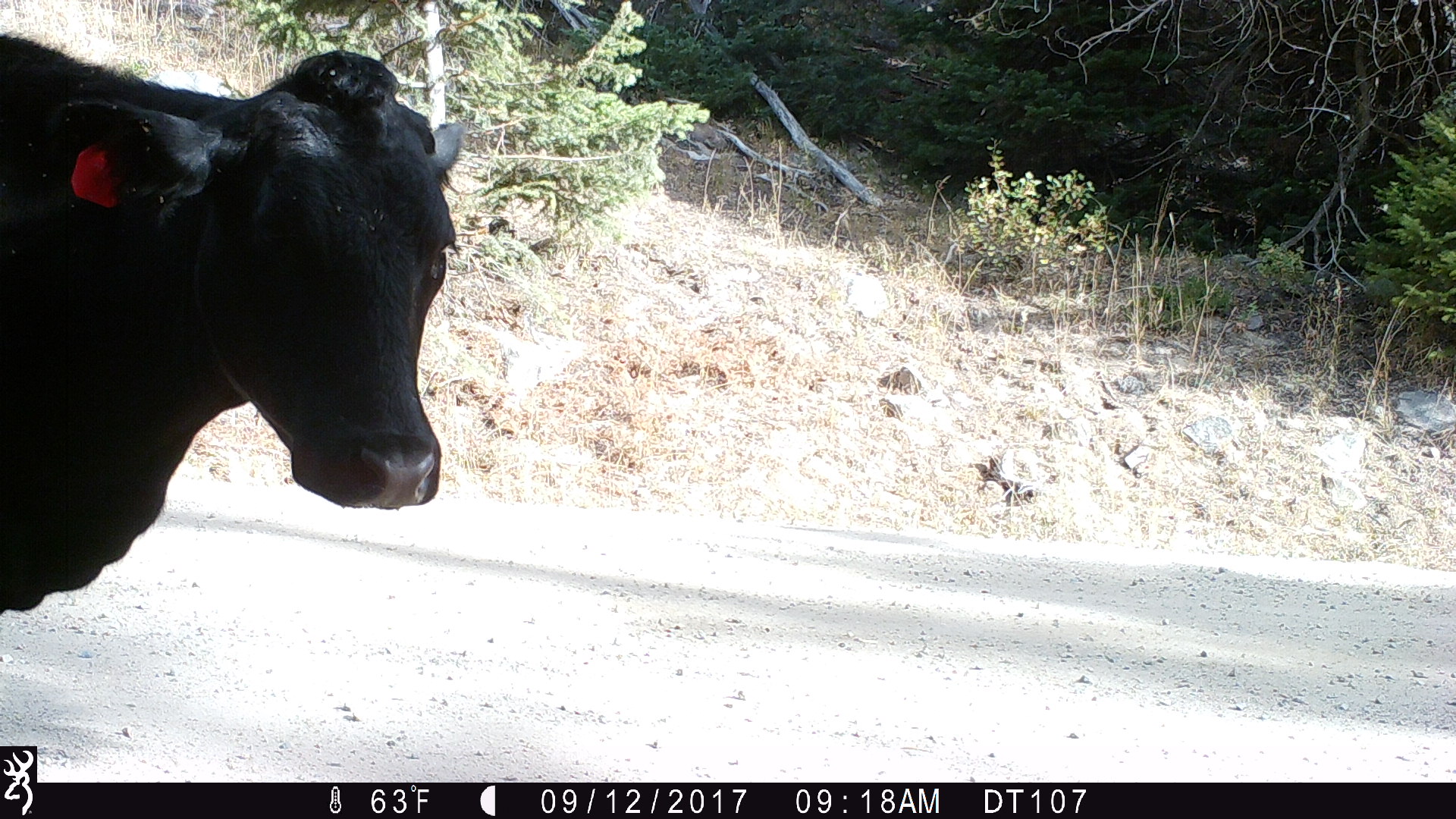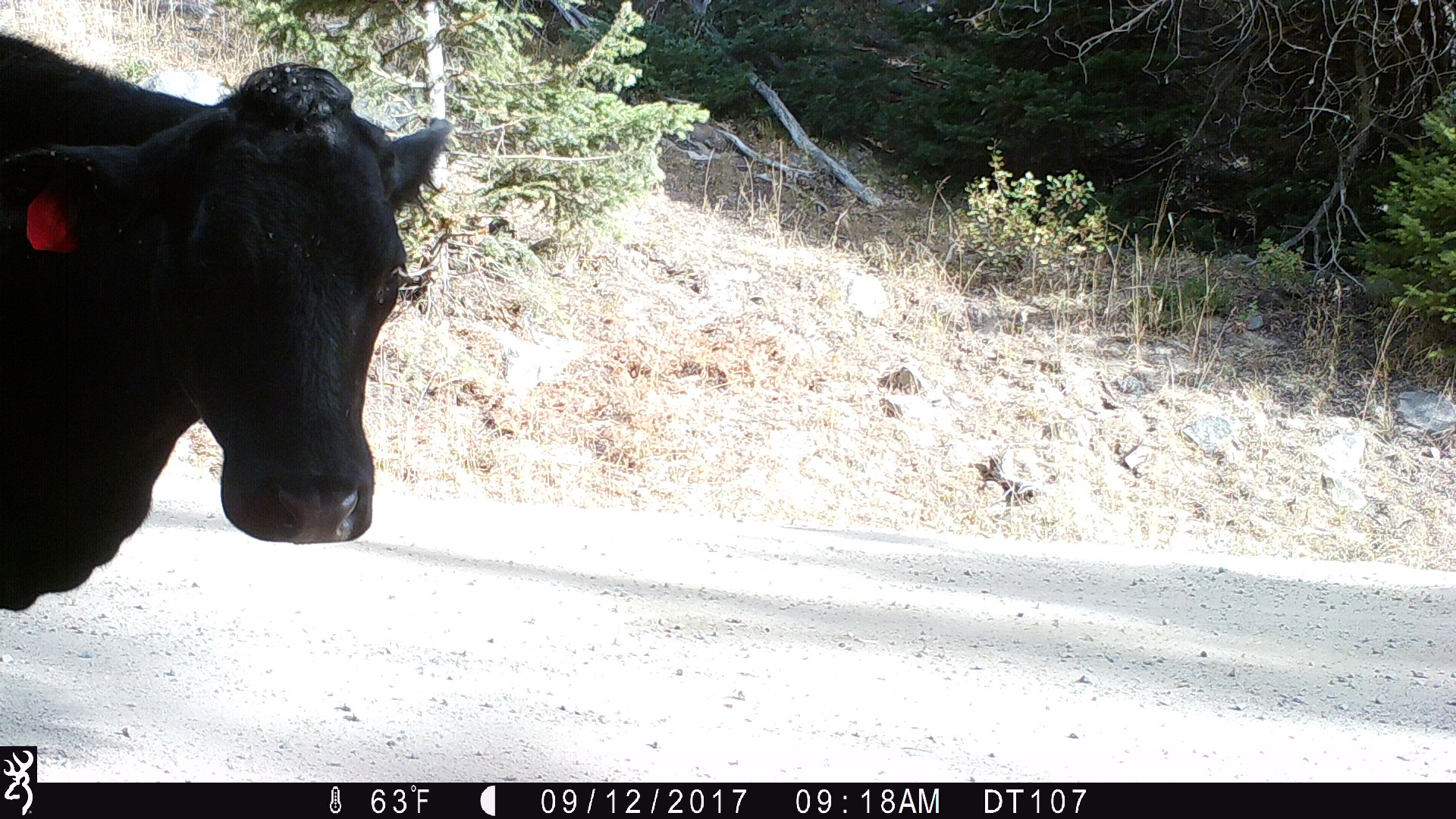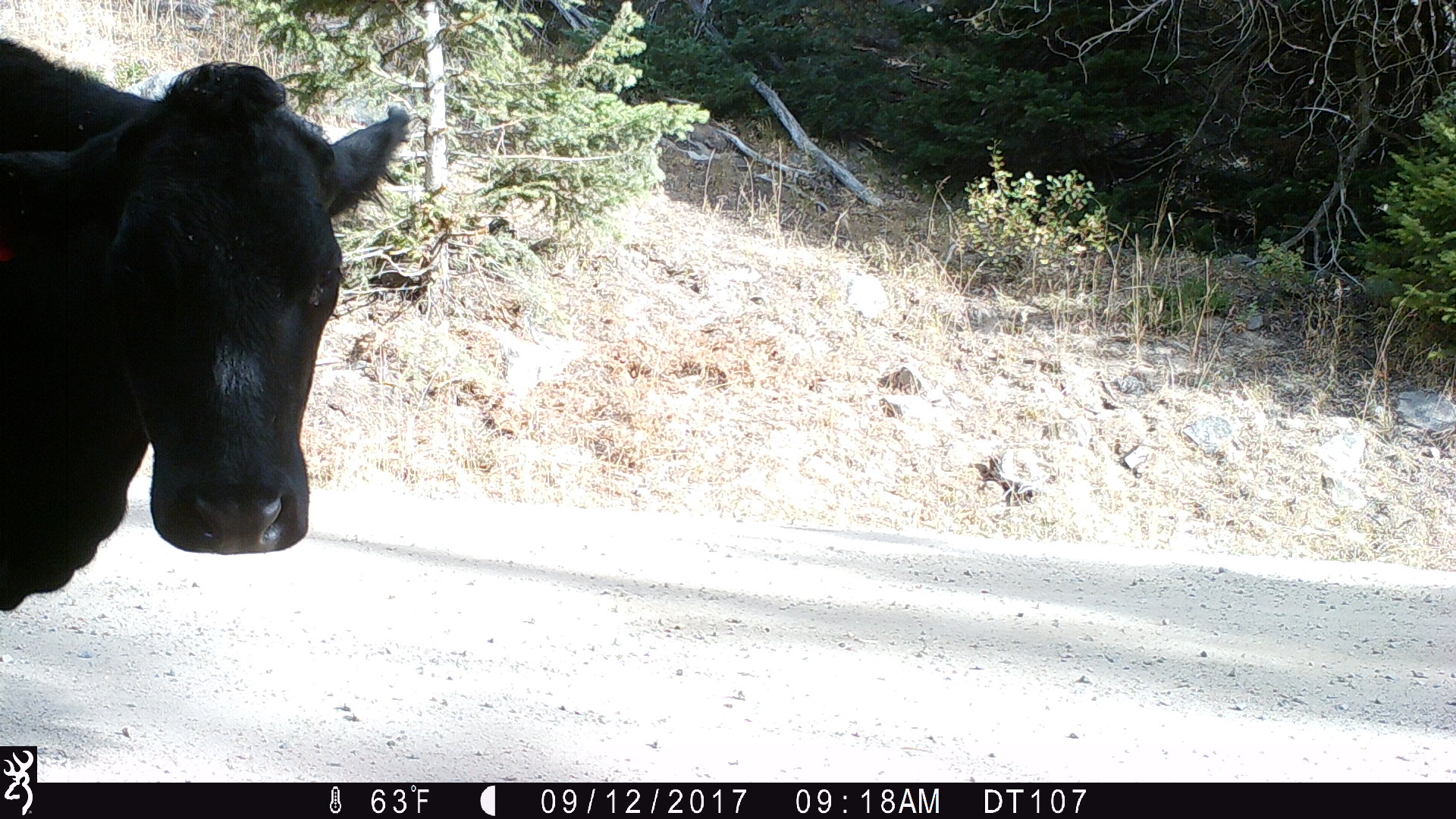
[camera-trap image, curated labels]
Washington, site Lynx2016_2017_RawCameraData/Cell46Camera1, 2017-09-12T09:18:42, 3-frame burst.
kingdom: Animalia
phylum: Chordata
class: Mammalia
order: Artiodactyla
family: Bovidae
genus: Bos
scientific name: Bos taurus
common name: domestic cattle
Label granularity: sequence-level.